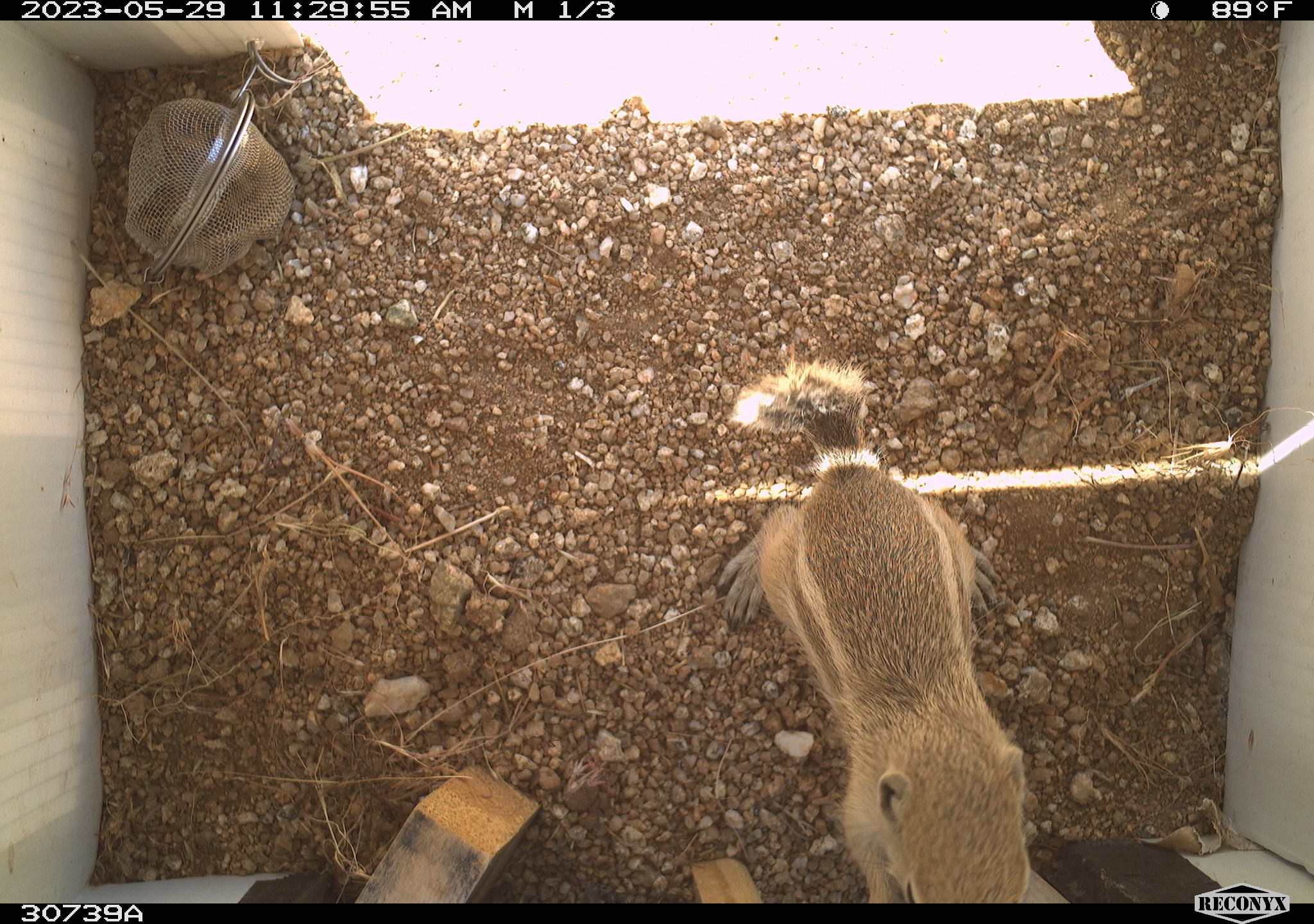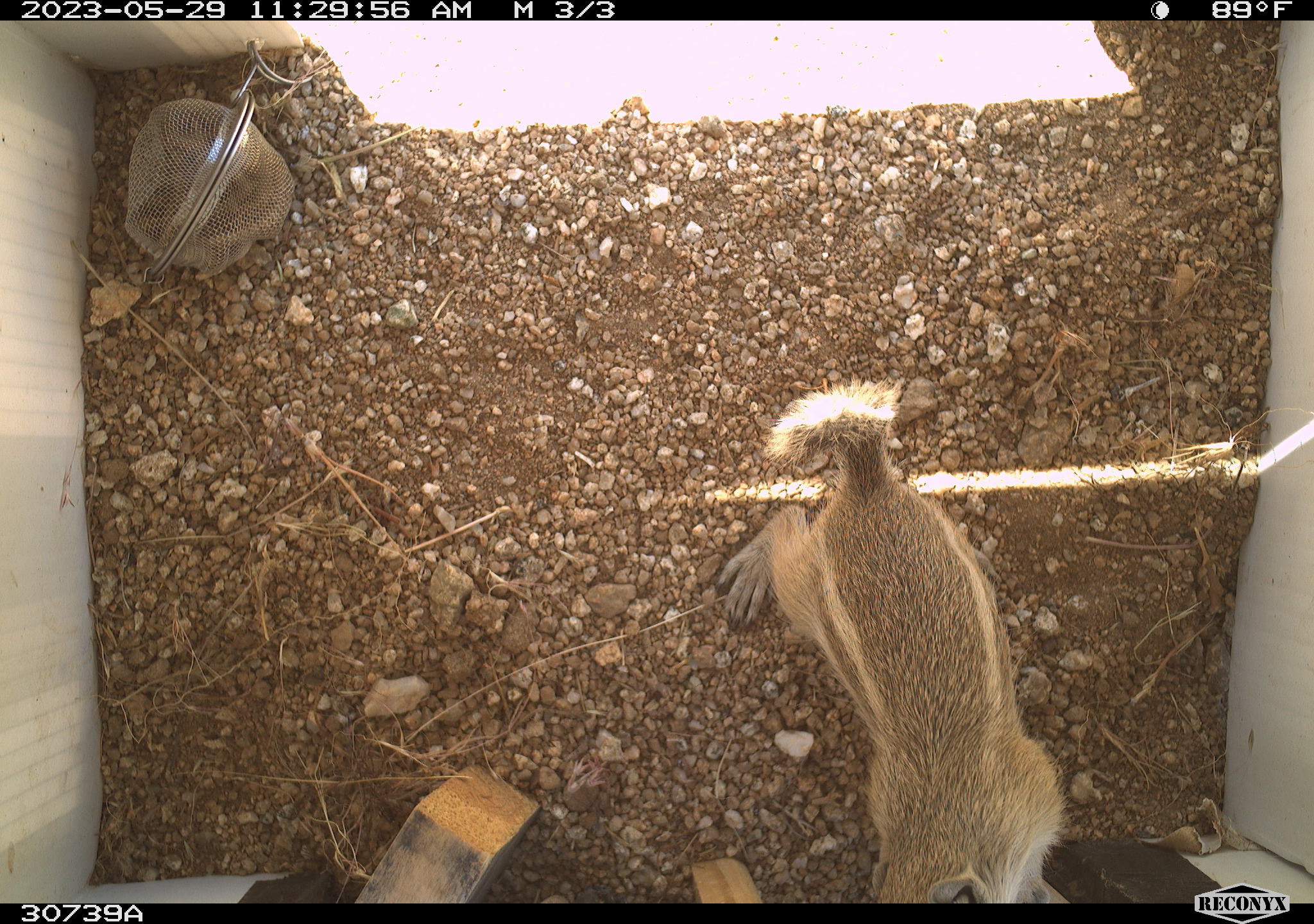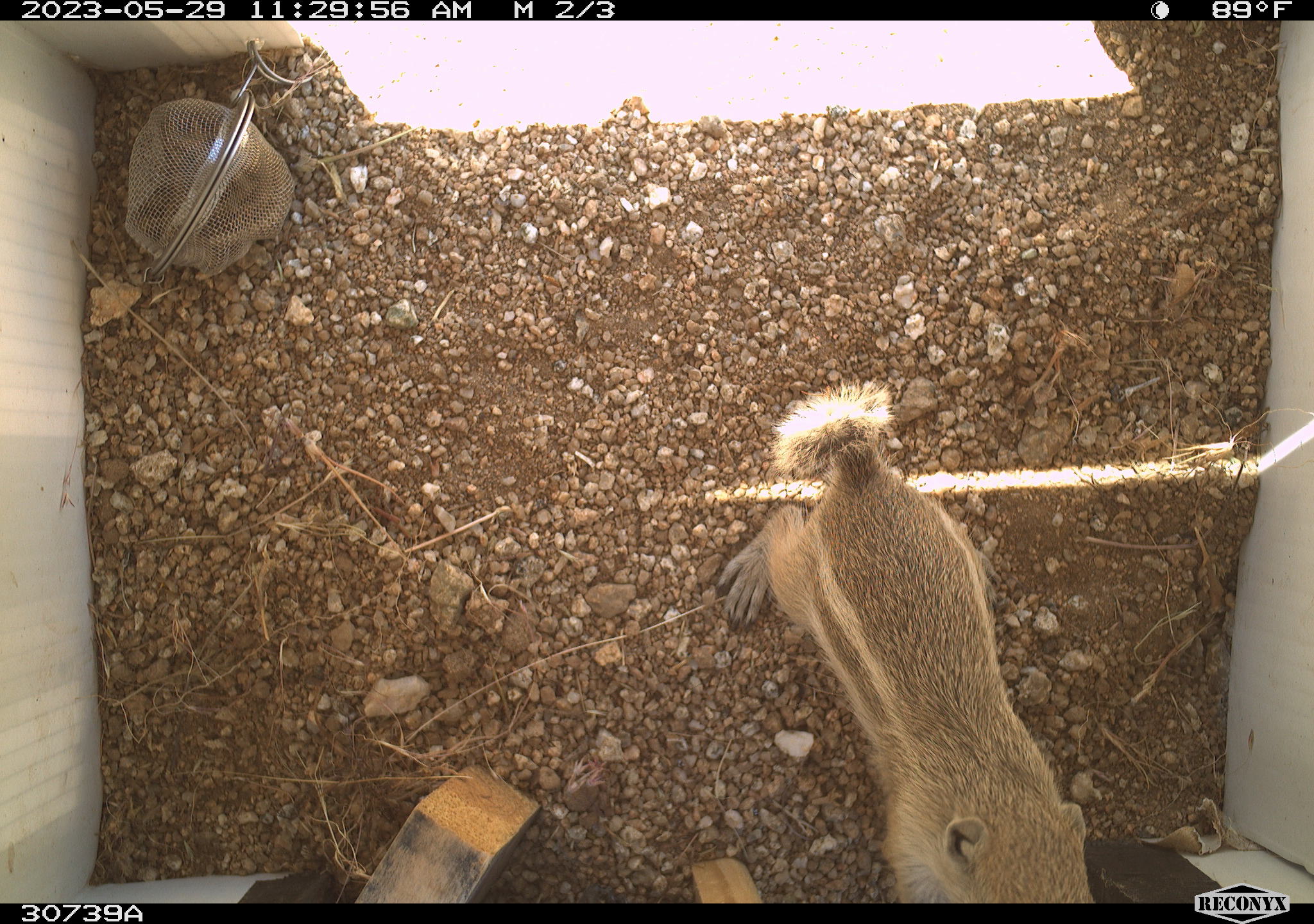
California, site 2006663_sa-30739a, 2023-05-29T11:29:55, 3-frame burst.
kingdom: Animalia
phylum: Chordata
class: Mammalia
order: Rodentia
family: Sciuridae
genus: Ammospermophilus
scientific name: Ammospermophilus leucurus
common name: white-tailed antelope squirrel